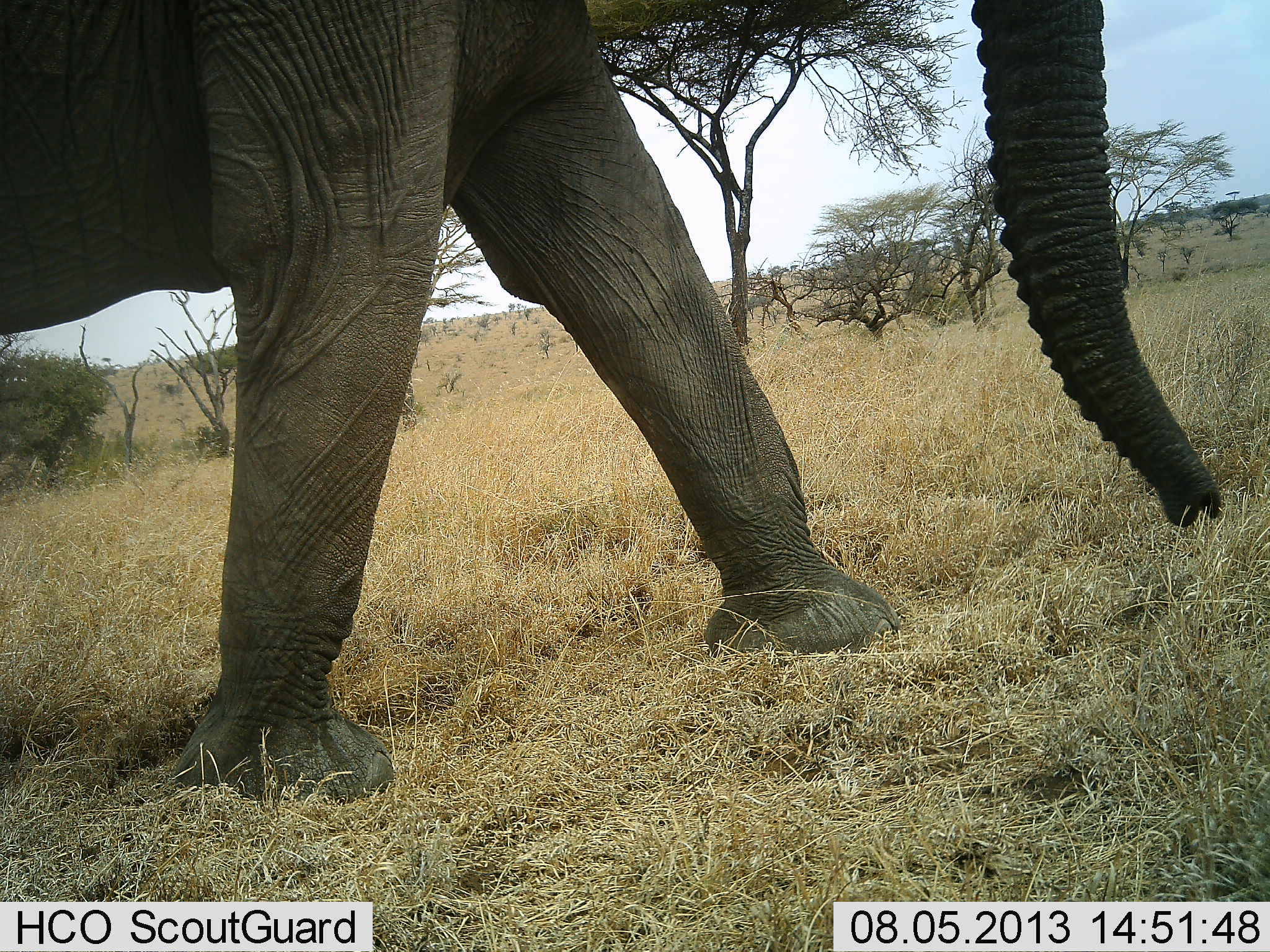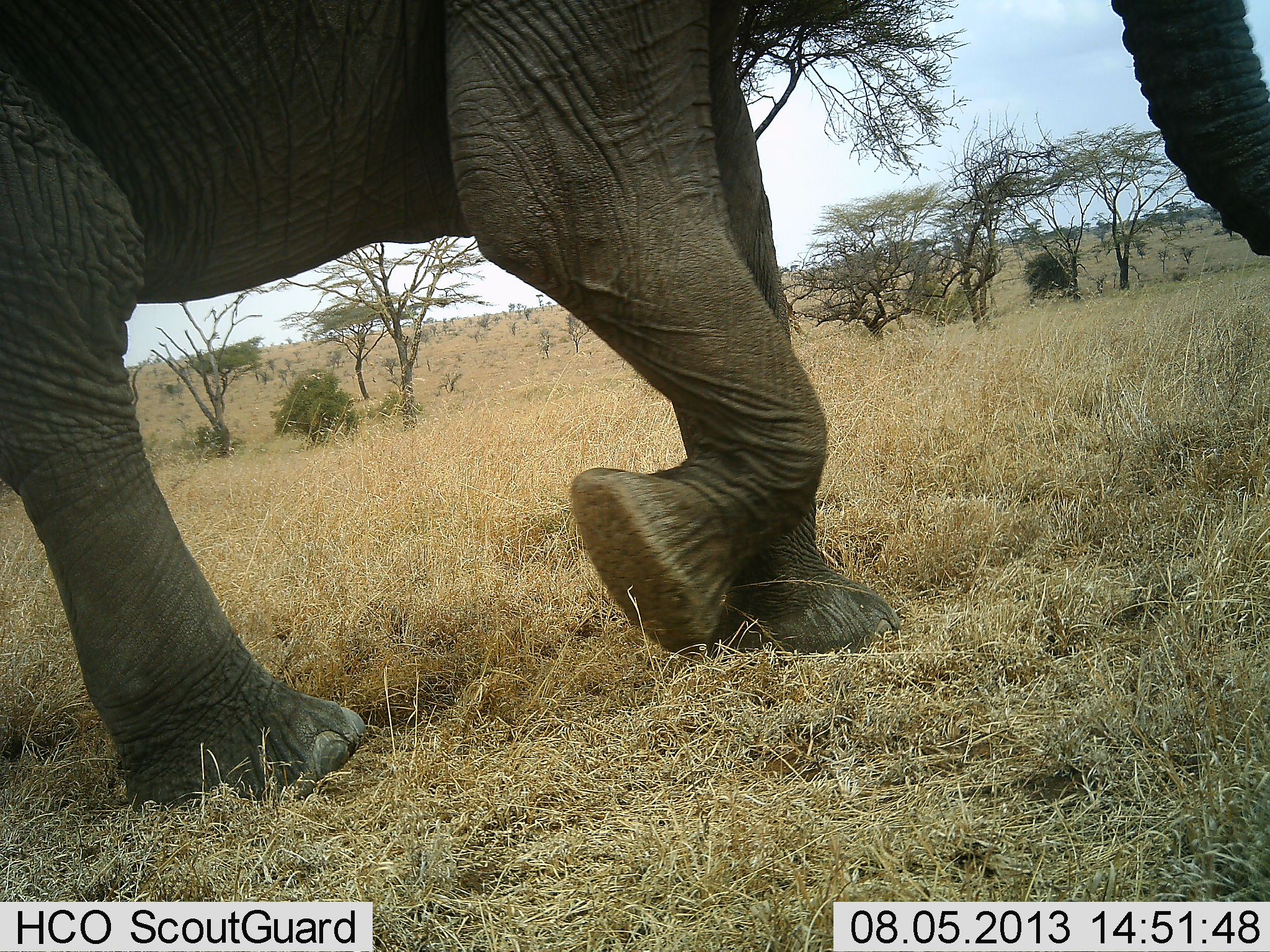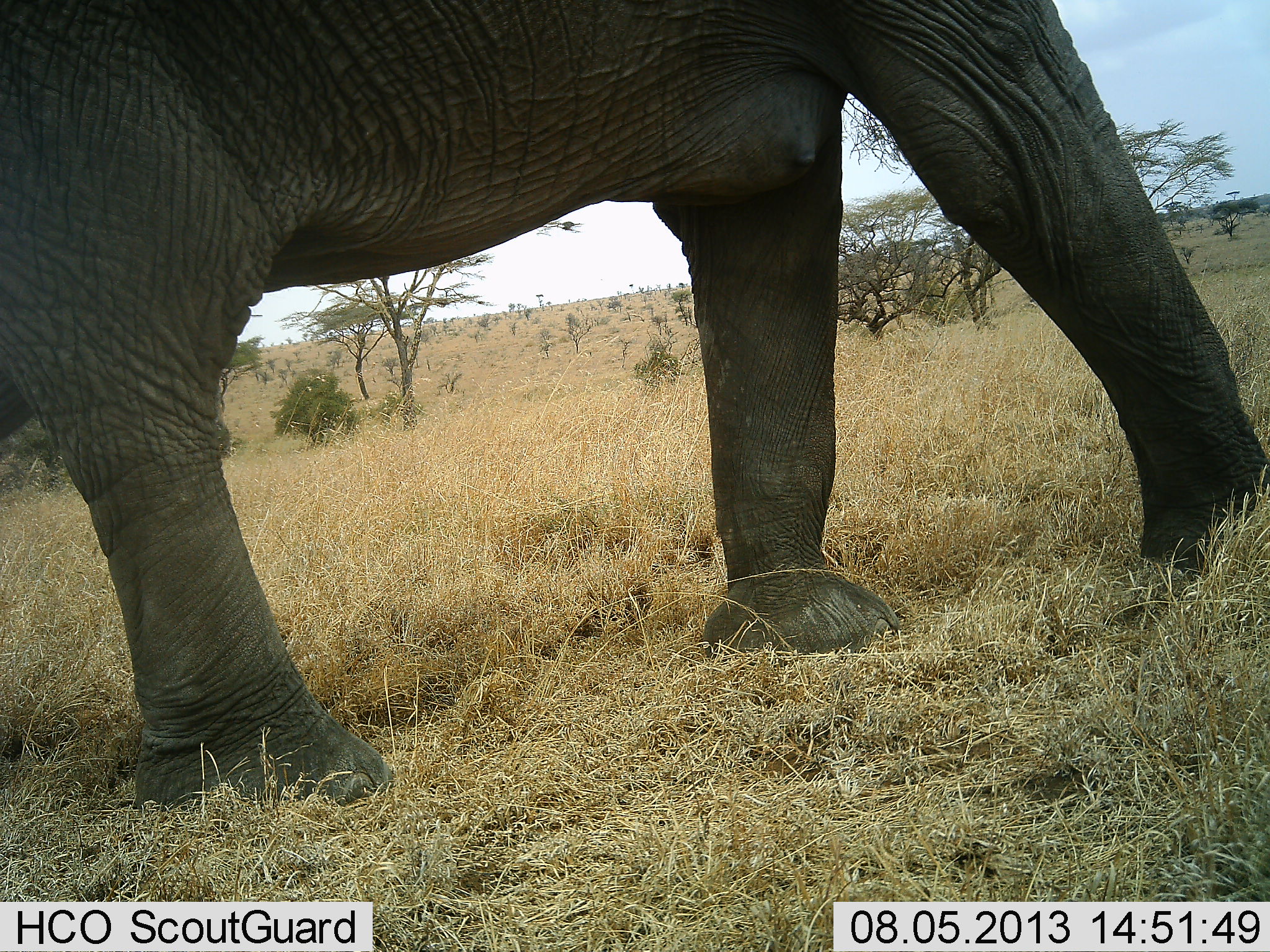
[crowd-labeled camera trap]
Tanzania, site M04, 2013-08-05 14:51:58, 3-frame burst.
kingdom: Animalia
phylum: Chordata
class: Mammalia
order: Proboscidea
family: Elephantidae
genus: Loxodonta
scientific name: Loxodonta africana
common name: african bush elephant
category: elephant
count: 1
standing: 5%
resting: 0%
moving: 97%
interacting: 0%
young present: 0%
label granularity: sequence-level